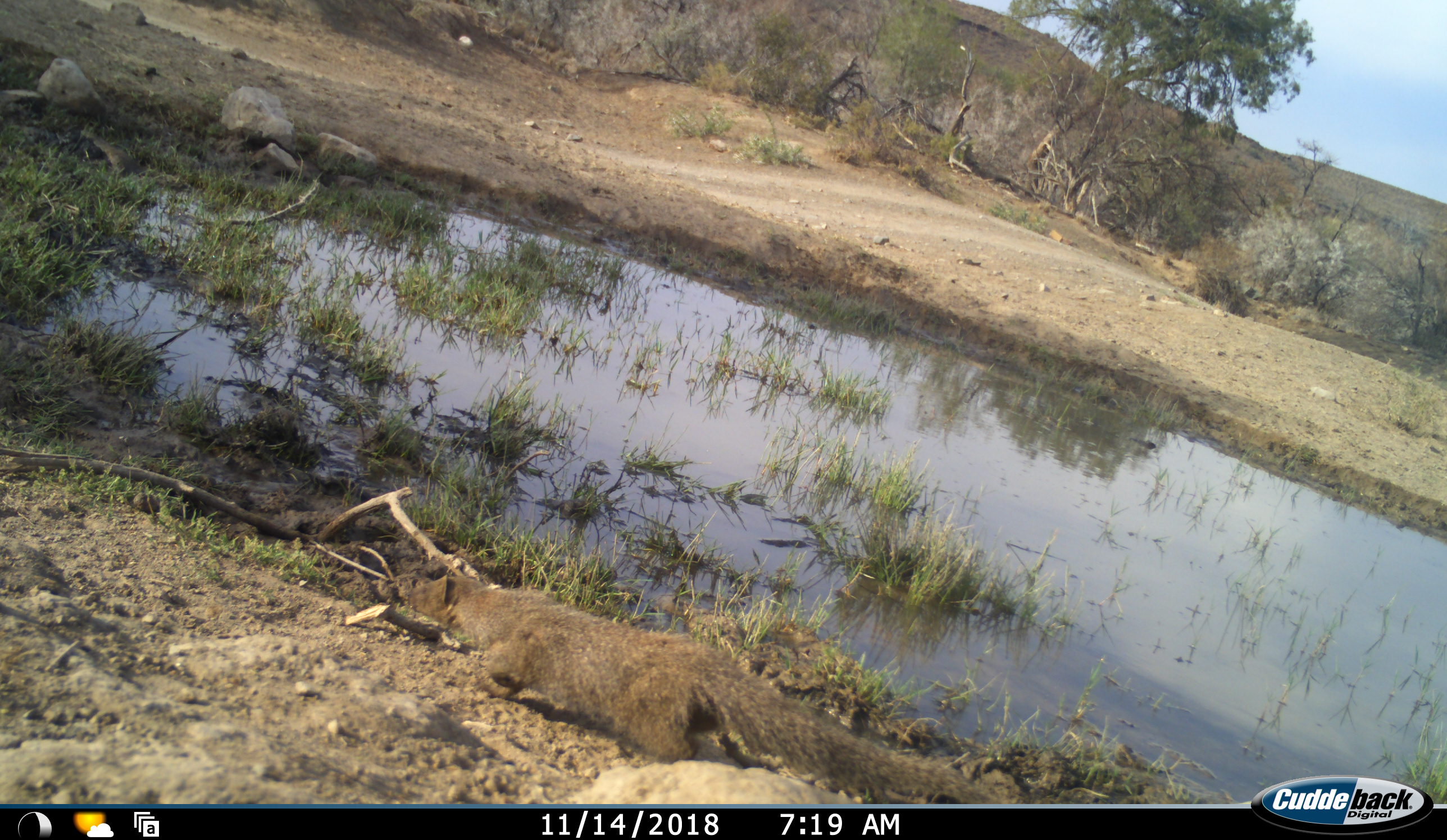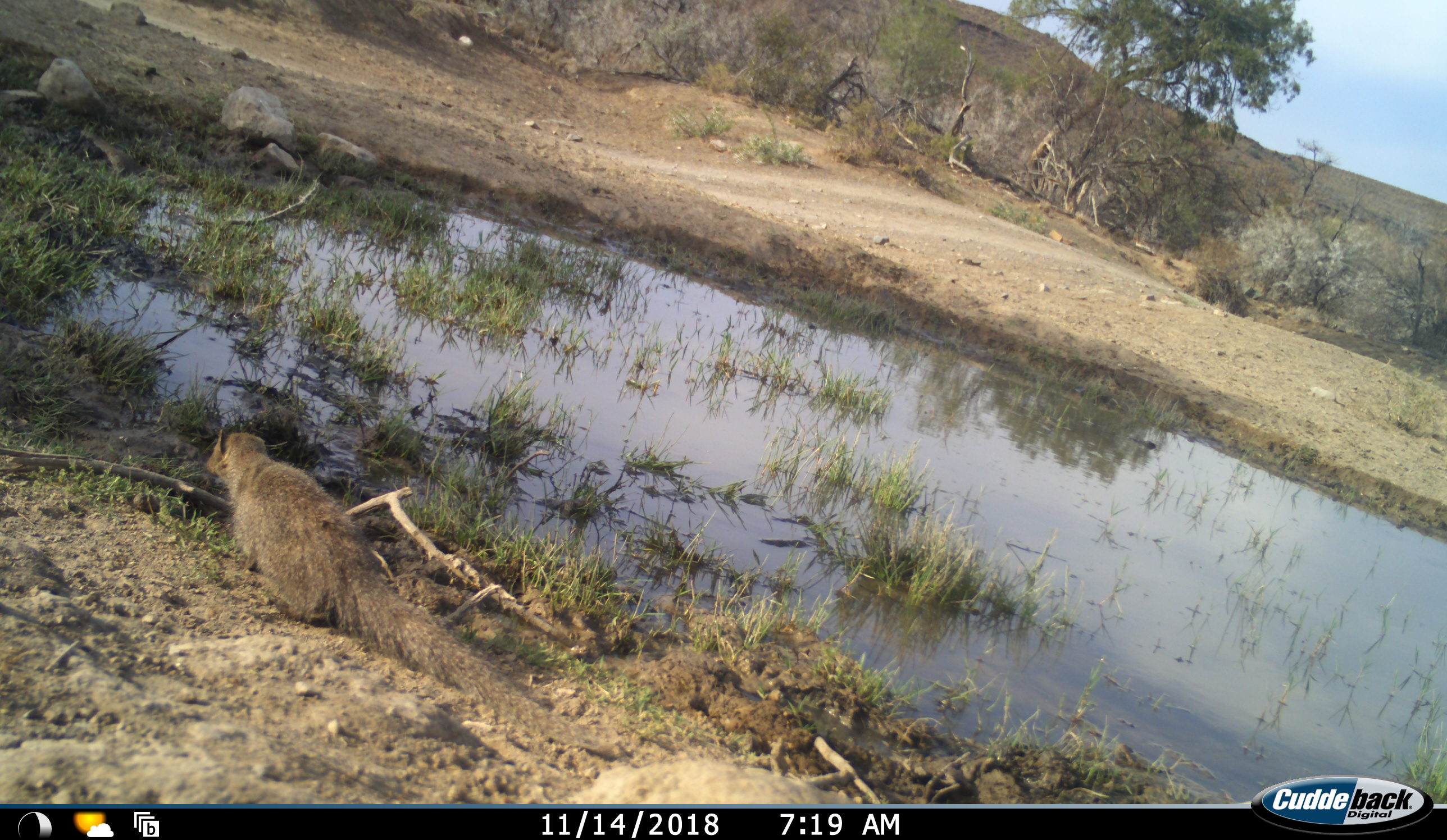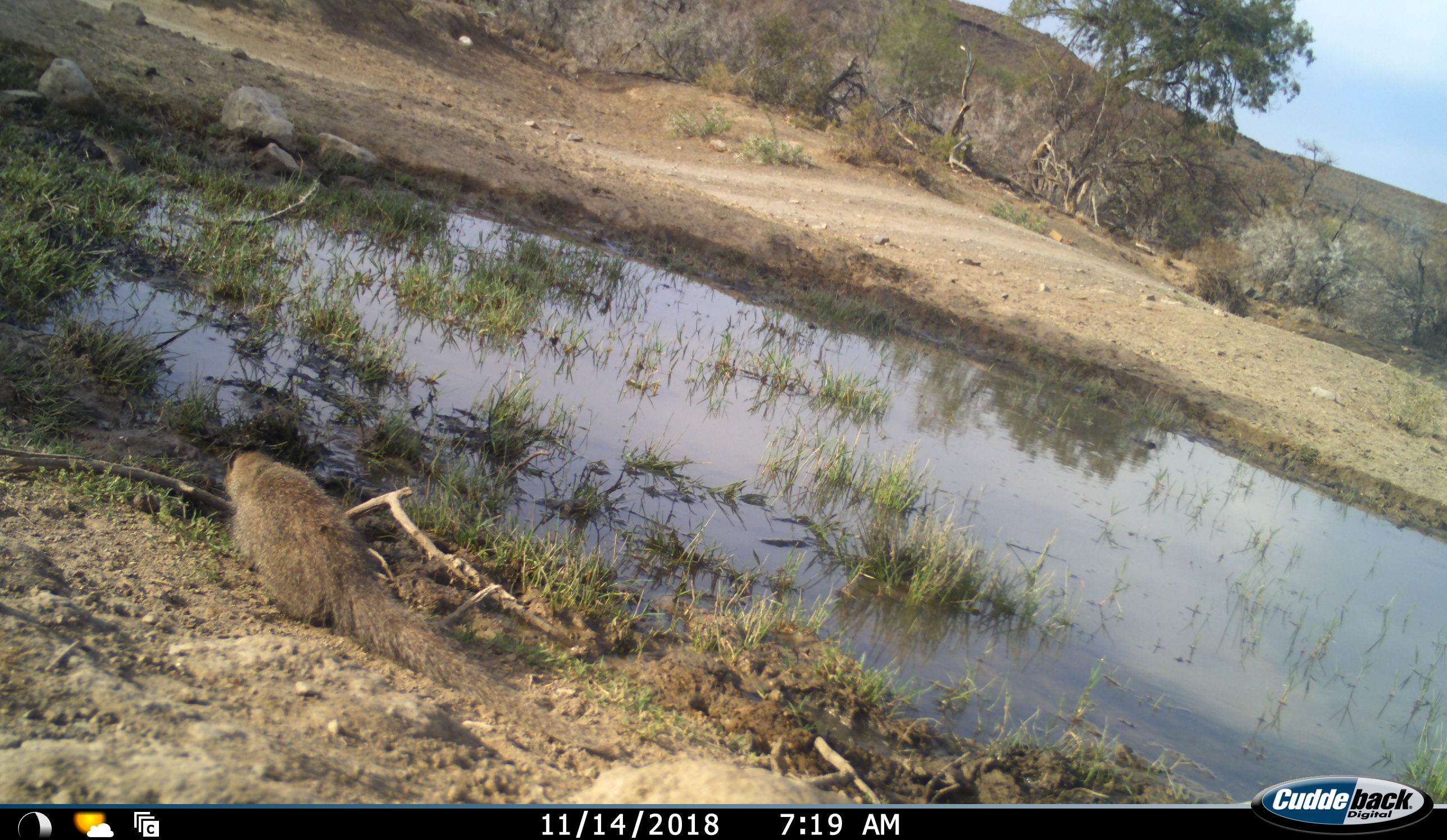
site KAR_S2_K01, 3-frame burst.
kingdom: Animalia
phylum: Chordata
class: Mammalia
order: Carnivora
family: Herpestidae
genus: Herpestes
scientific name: Herpestes pulverulentus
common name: cape gray mongoose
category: mongoosesmallcapegrey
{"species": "mongoosesmallcapegrey (cape gray mongoose) (Herpestes pulverulentus)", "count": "1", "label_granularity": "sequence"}